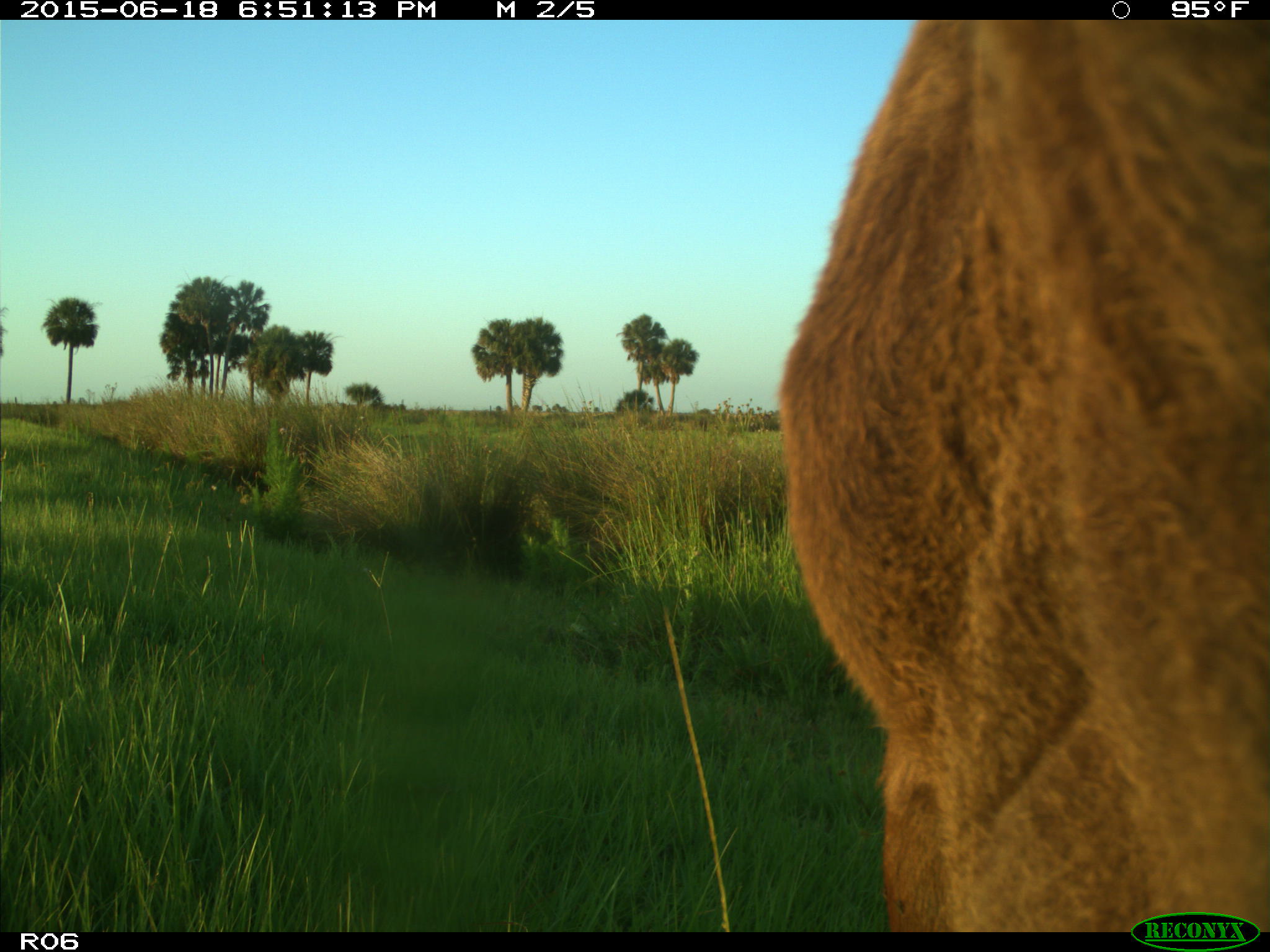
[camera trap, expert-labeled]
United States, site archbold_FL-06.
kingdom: Animalia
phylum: Chordata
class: Mammalia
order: Artiodactyla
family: Bovidae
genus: Bos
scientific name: Bos taurus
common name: domestic cow